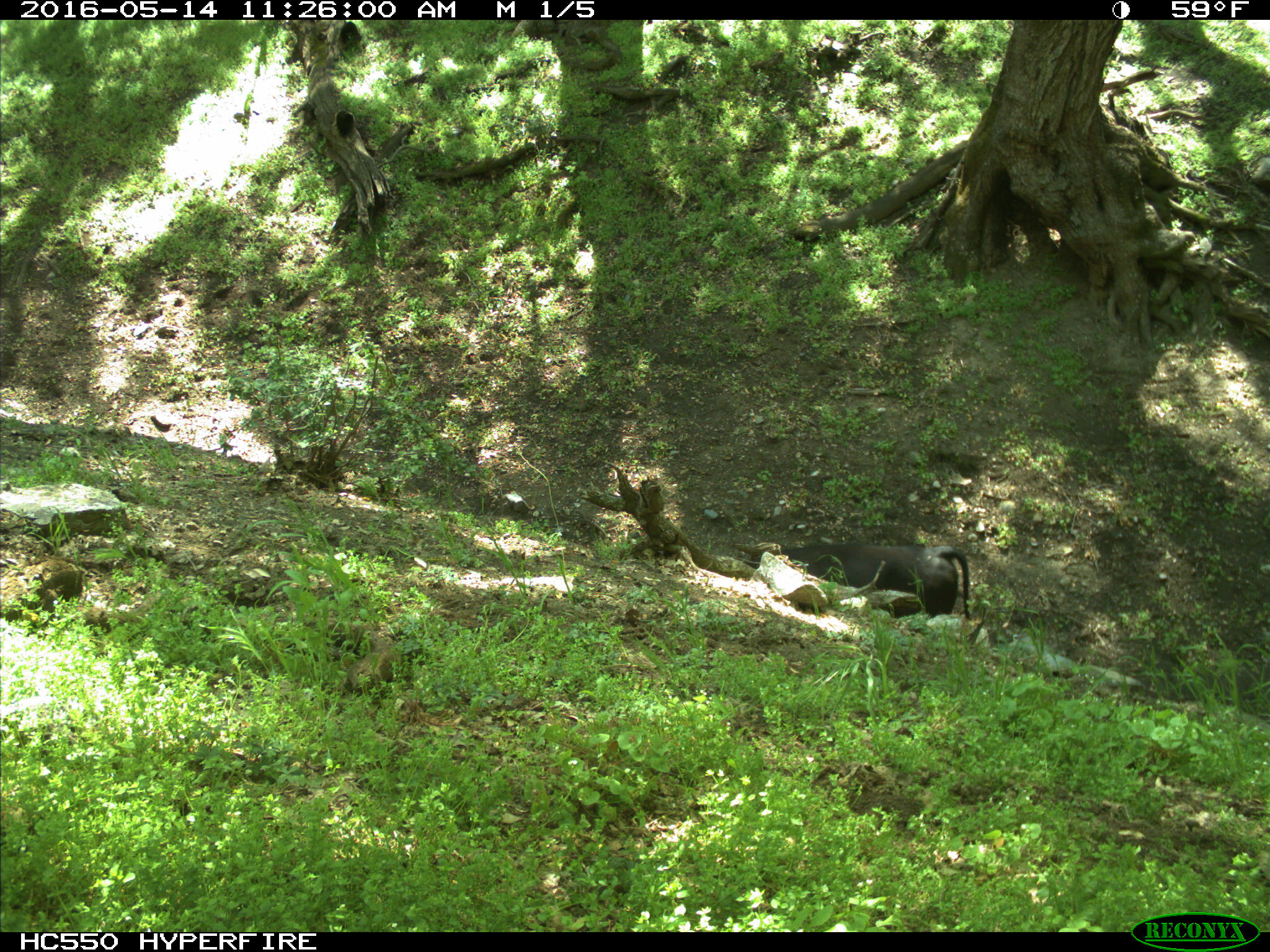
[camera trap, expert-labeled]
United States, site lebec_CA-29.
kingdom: Animalia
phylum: Chordata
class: Mammalia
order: Artiodactyla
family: Bovidae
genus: Bos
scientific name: Bos taurus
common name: domestic cow